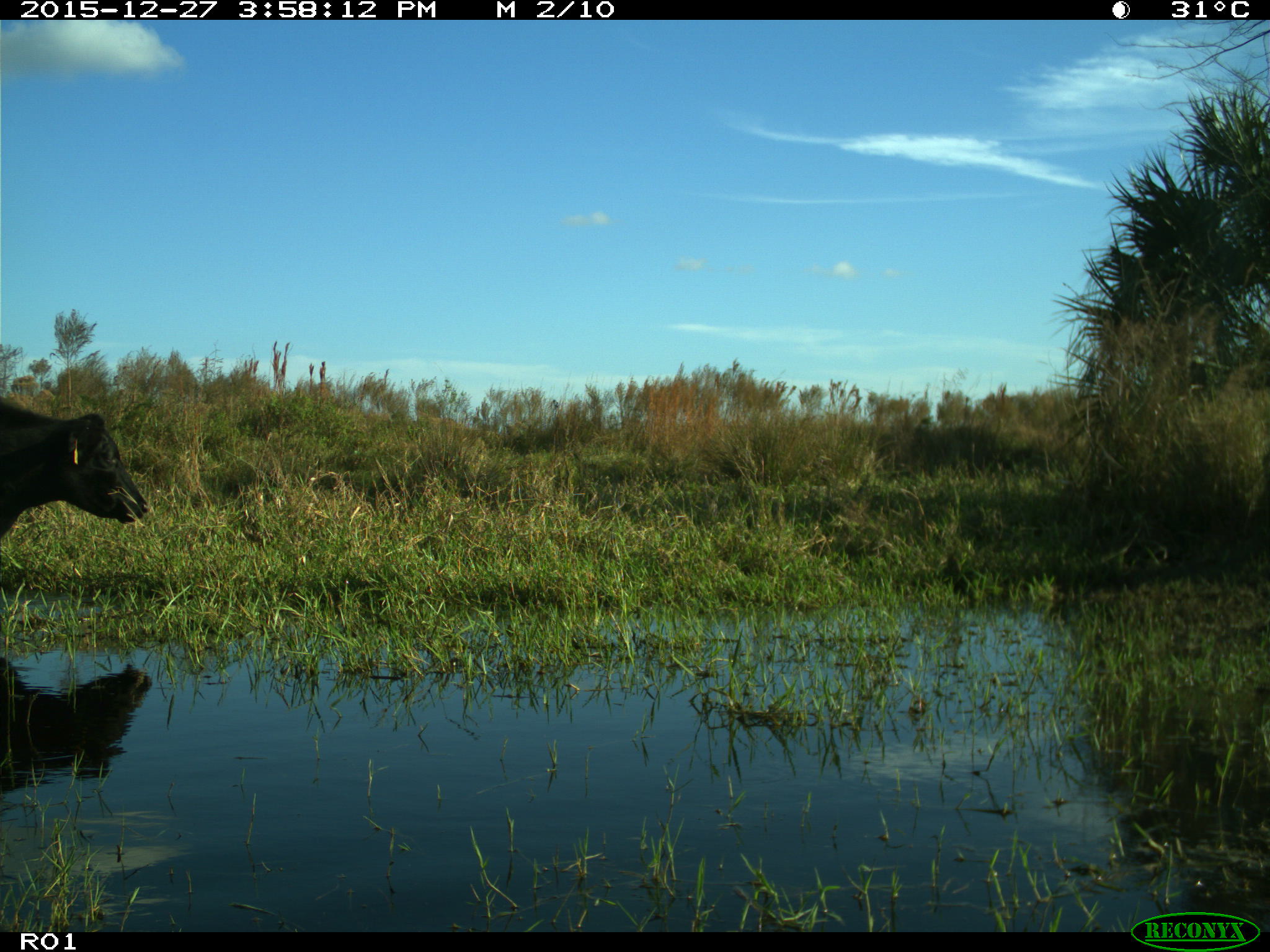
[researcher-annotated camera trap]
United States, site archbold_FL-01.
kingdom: Animalia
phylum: Chordata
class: Mammalia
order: Artiodactyla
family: Bovidae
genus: Bos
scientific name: Bos taurus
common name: domestic cow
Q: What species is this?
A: Bos taurus (domestic cow).